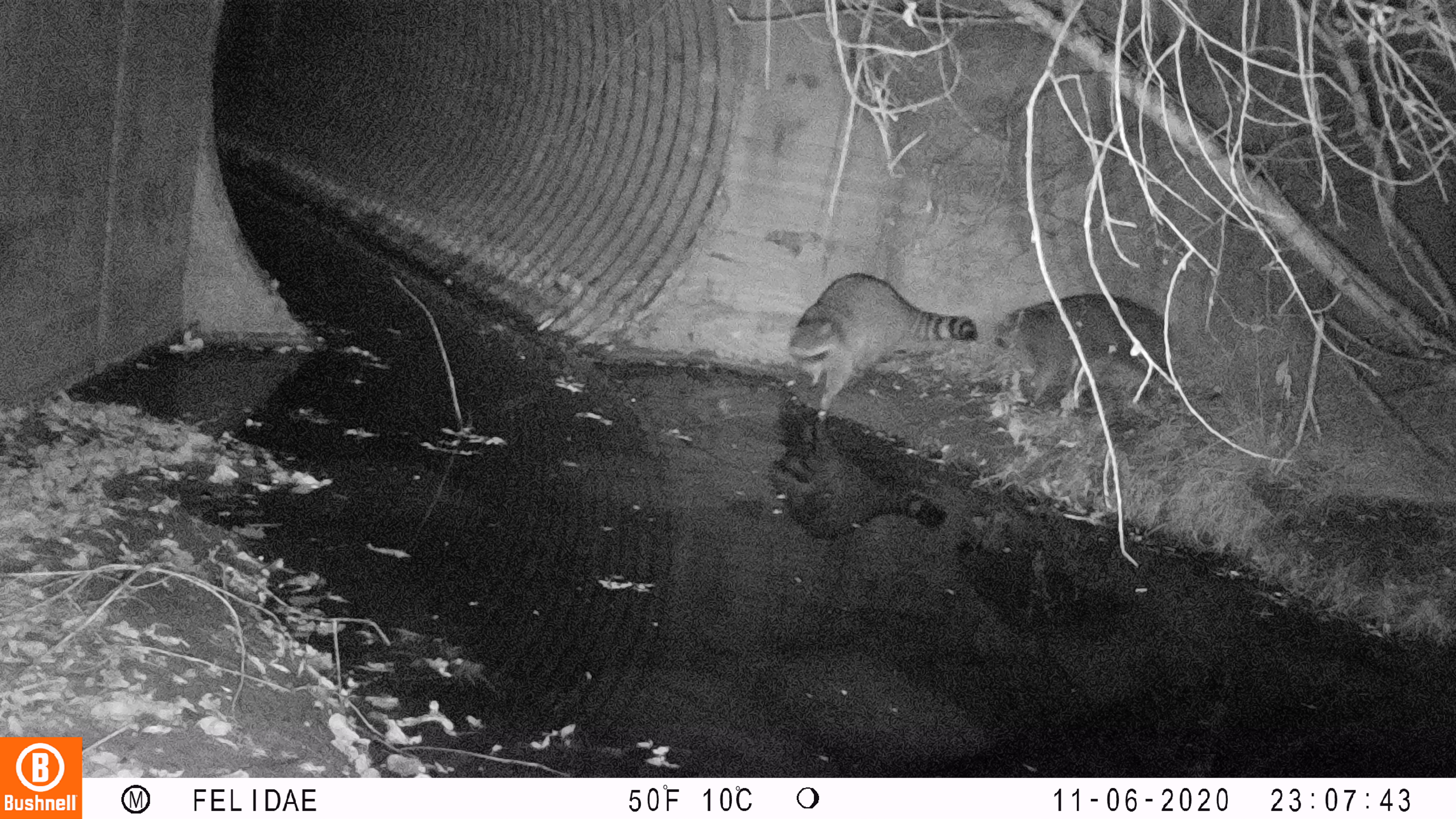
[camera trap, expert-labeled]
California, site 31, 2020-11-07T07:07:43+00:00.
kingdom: Animalia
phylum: Chordata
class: Mammalia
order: Carnivora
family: Procyonidae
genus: Procyon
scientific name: Procyon lotor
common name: raccoon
Raccoon (Procyon lotor).